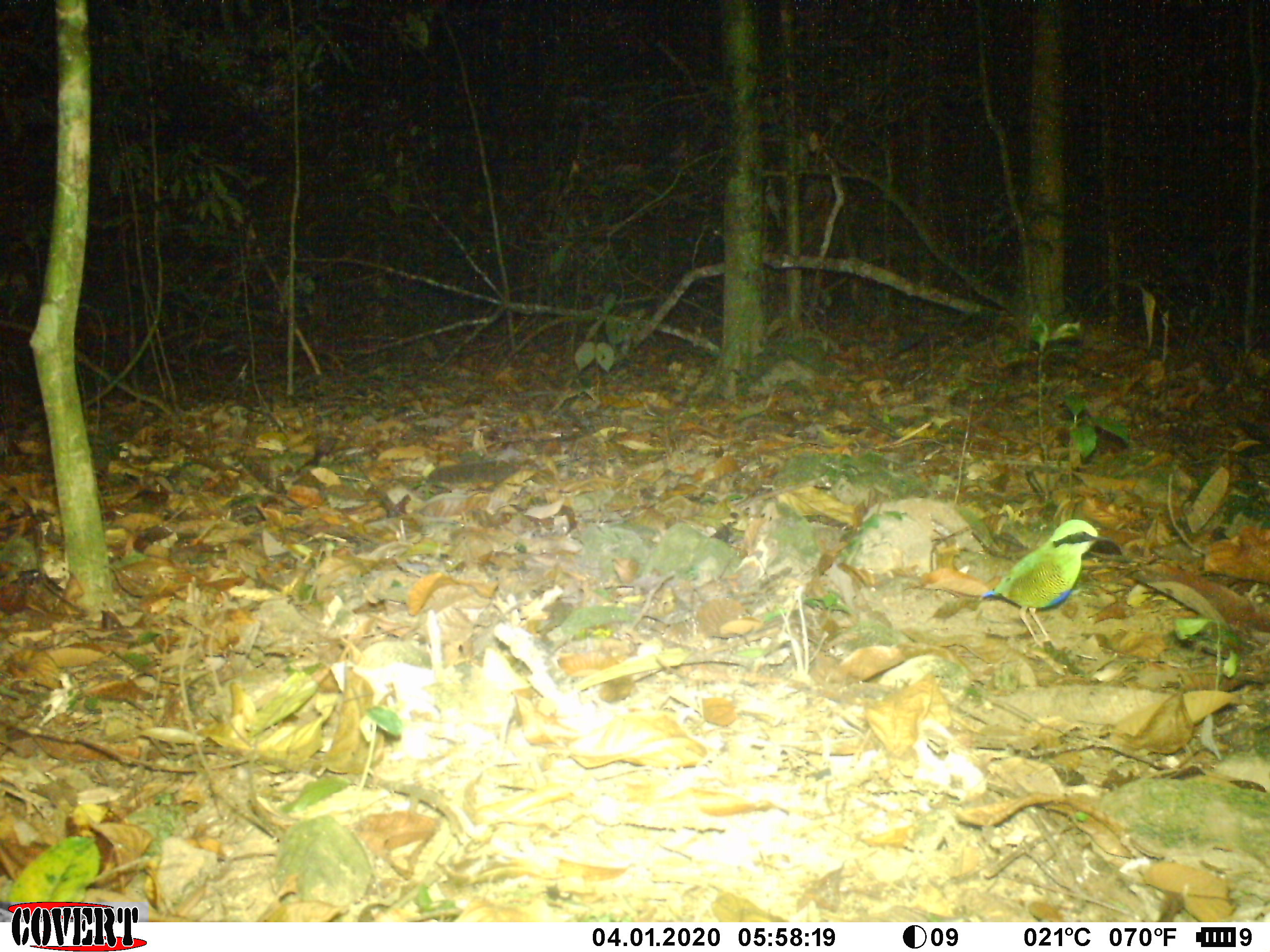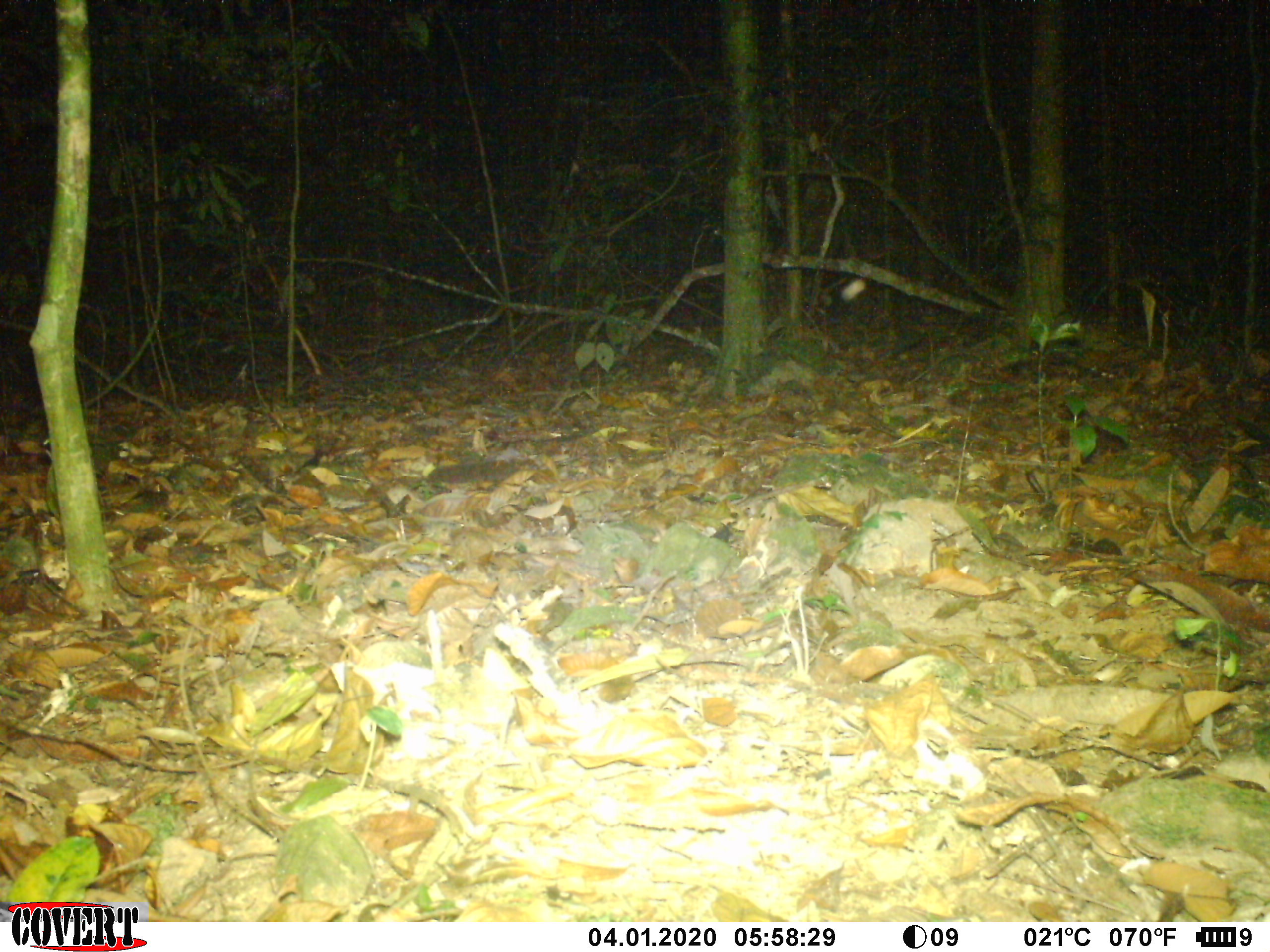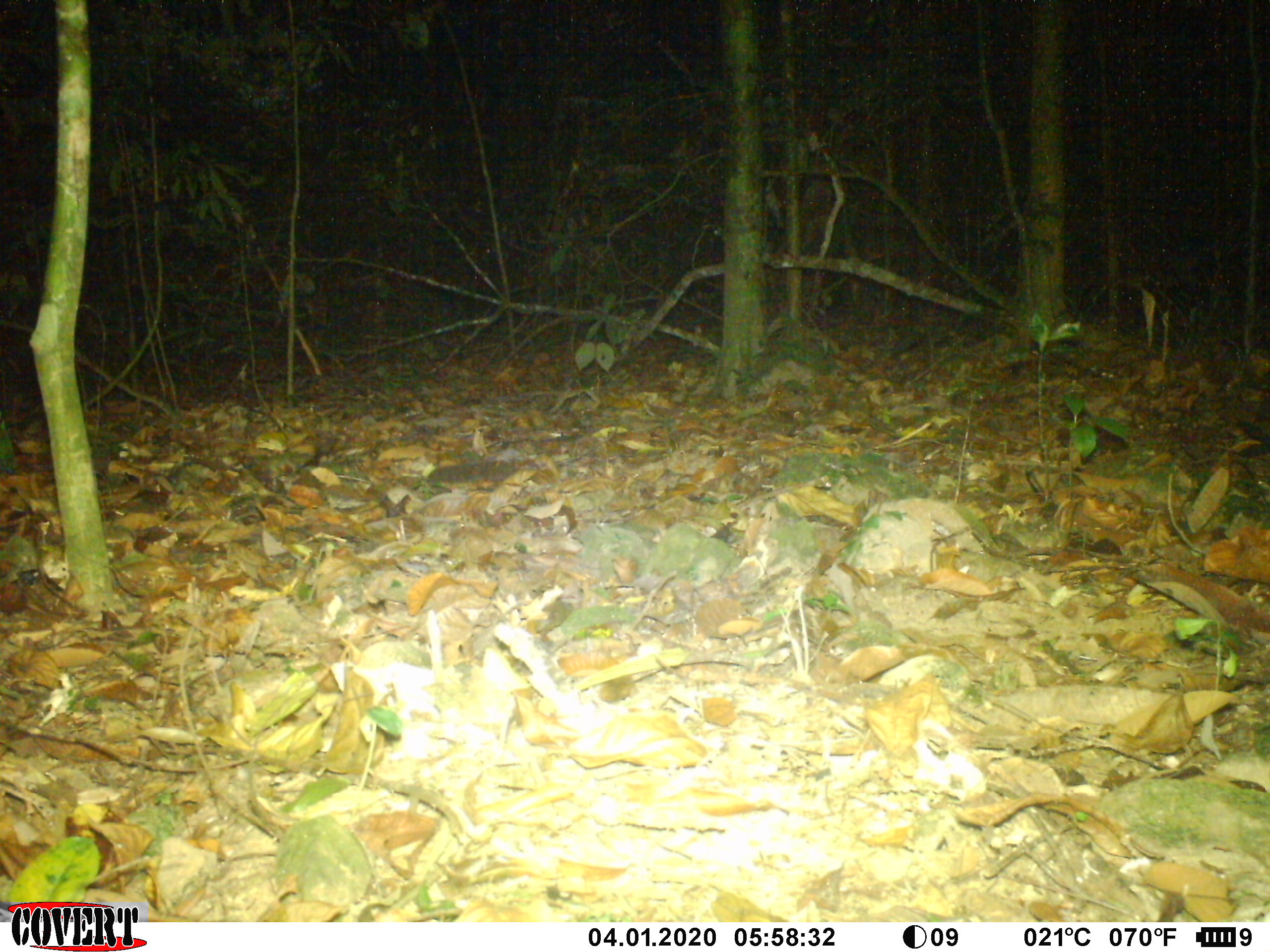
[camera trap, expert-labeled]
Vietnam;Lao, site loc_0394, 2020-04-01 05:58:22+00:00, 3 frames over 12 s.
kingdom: Animalia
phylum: Chordata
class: Aves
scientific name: Aves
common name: bird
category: unidentified bird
Unidentified bird (bird) (Aves). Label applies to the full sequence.